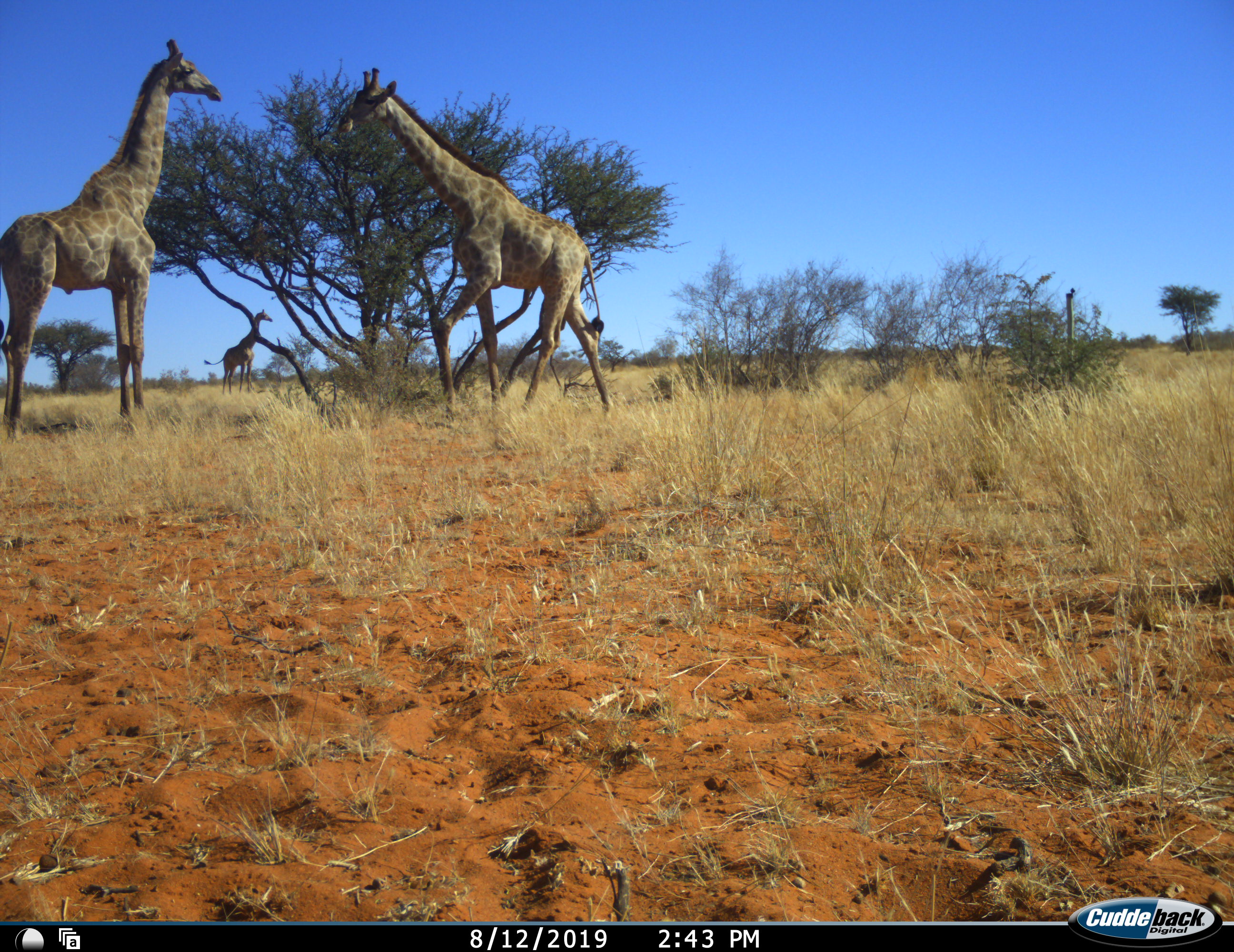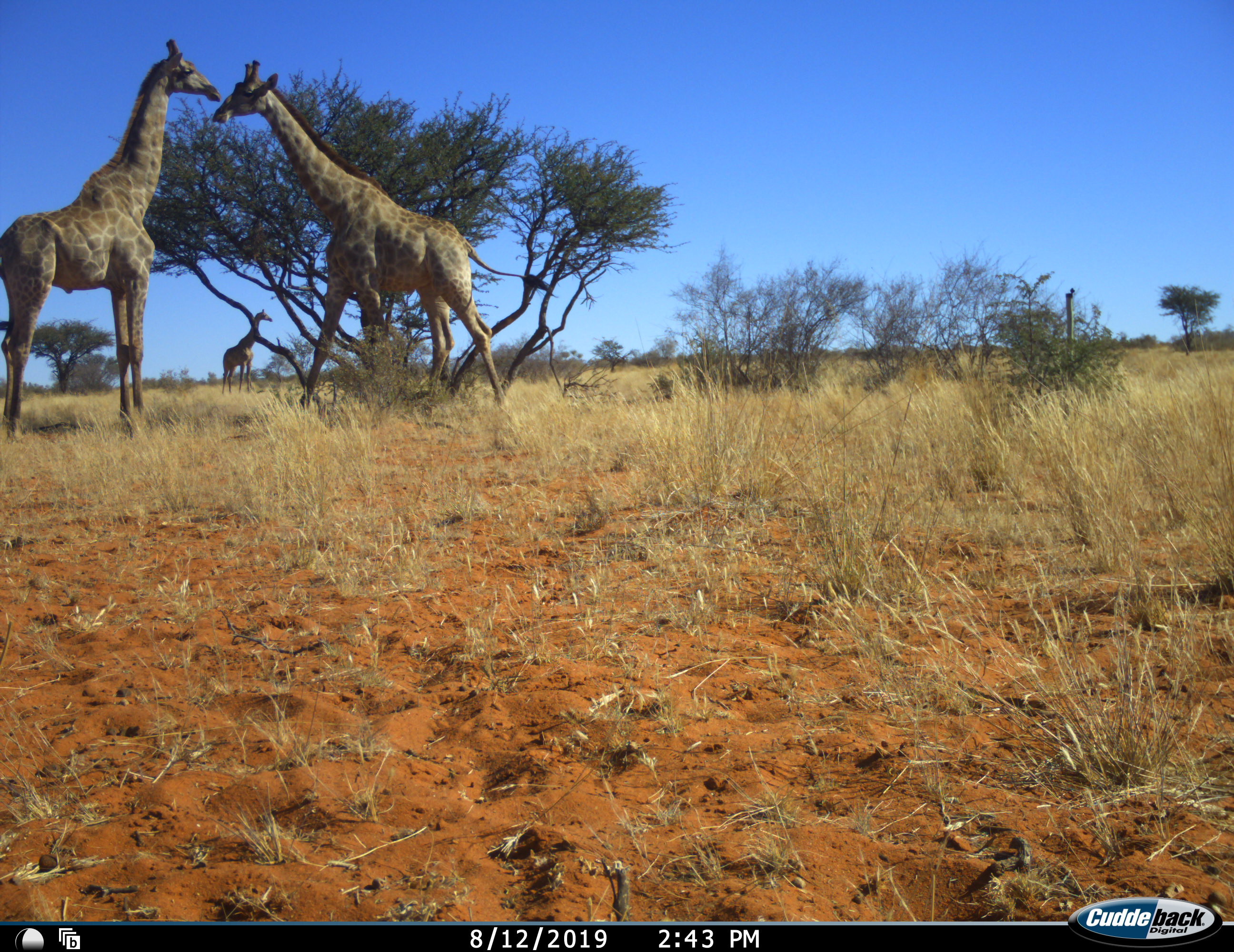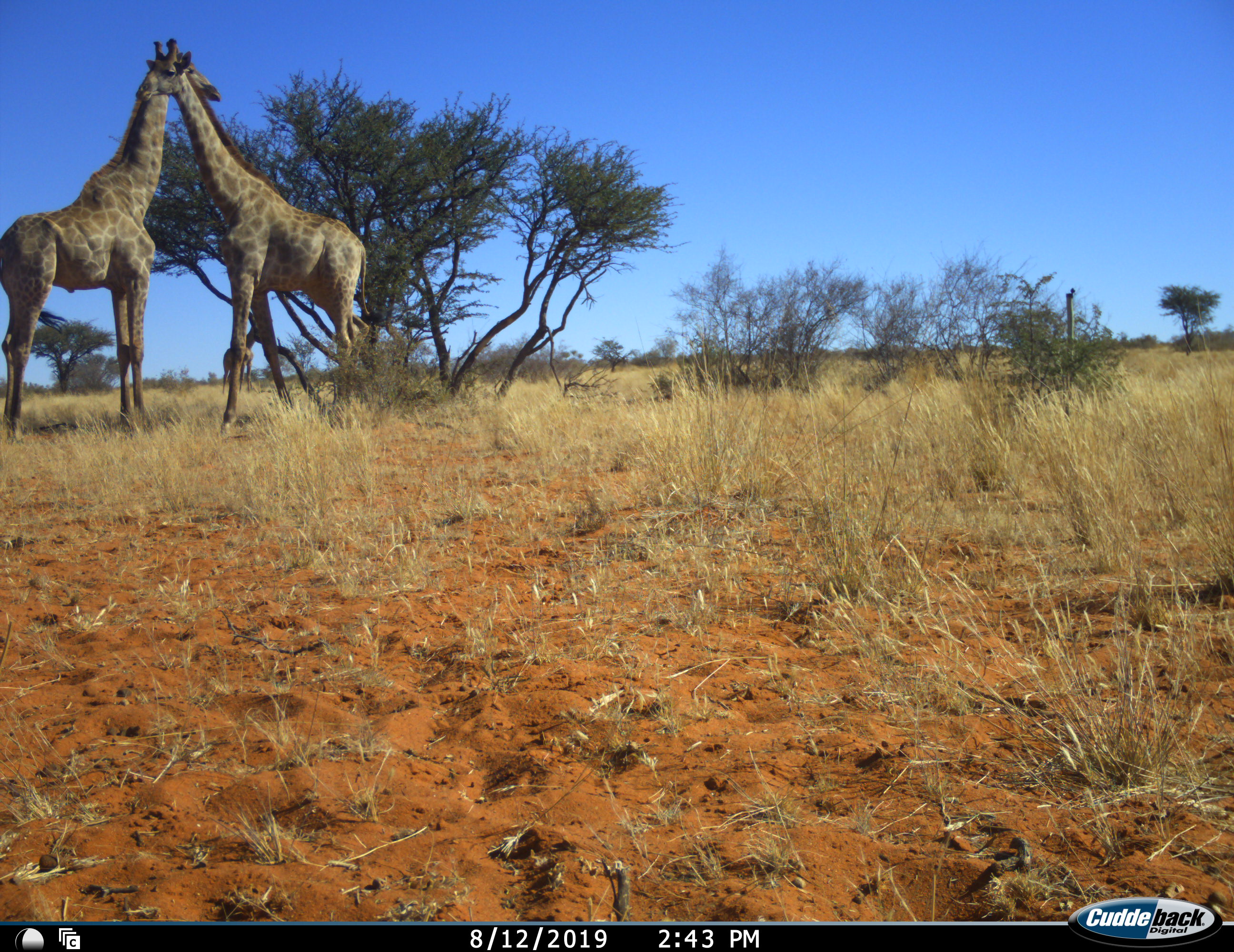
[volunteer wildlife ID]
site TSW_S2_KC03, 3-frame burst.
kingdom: Animalia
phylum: Chordata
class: Mammalia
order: Artiodactyla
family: Giraffidae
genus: Giraffa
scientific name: Giraffa camelopardalis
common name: giraffe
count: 3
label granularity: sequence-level